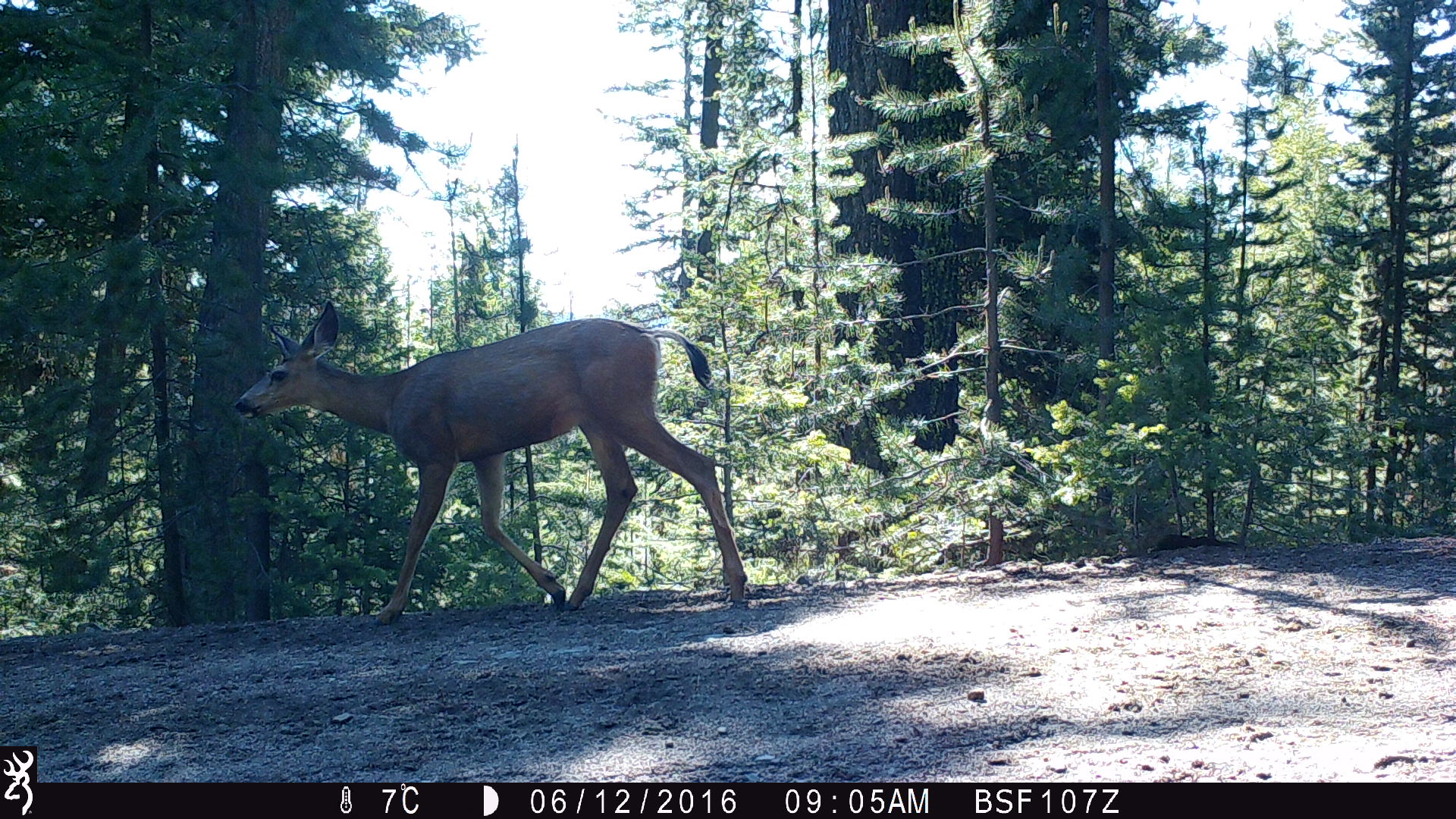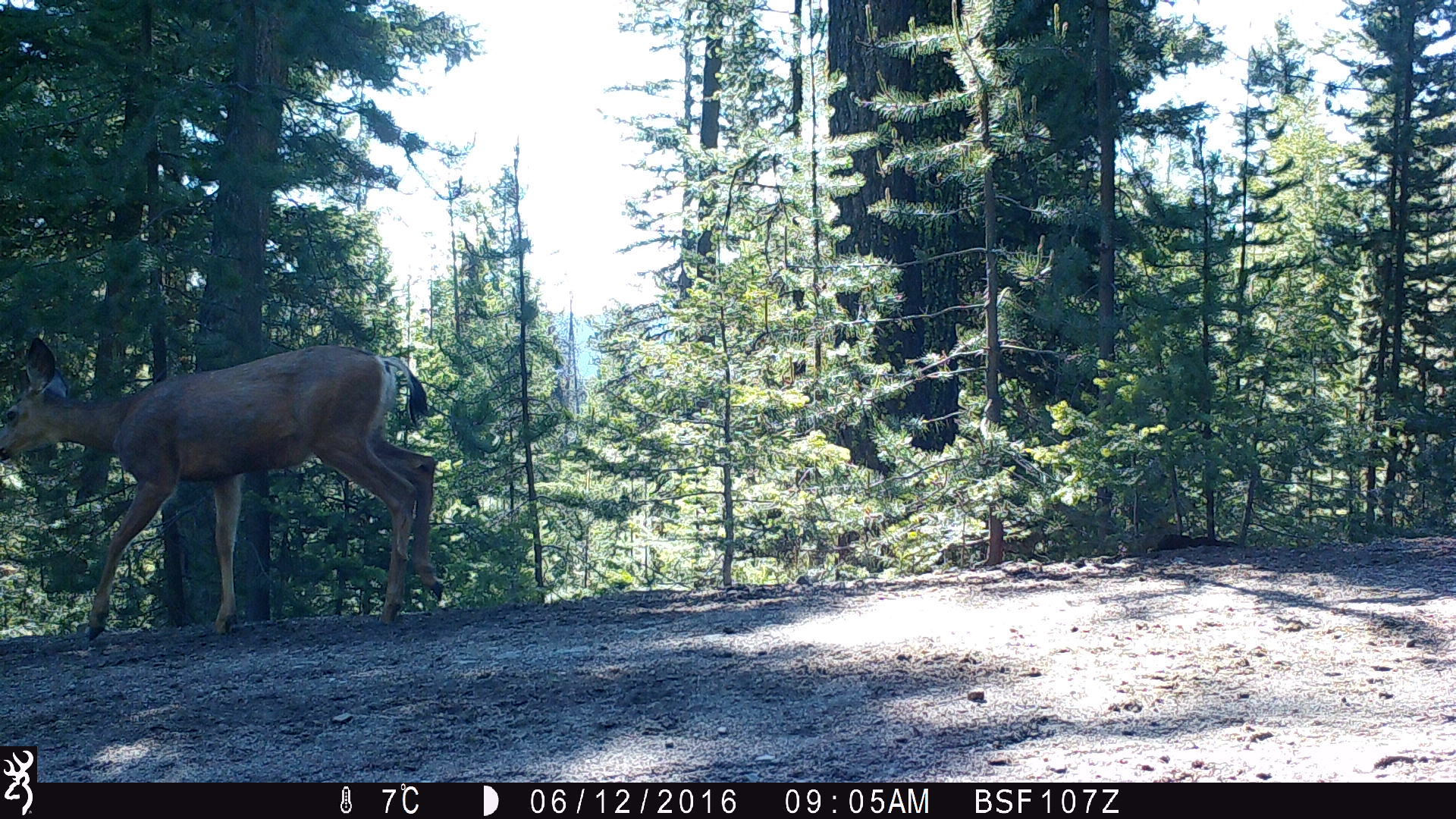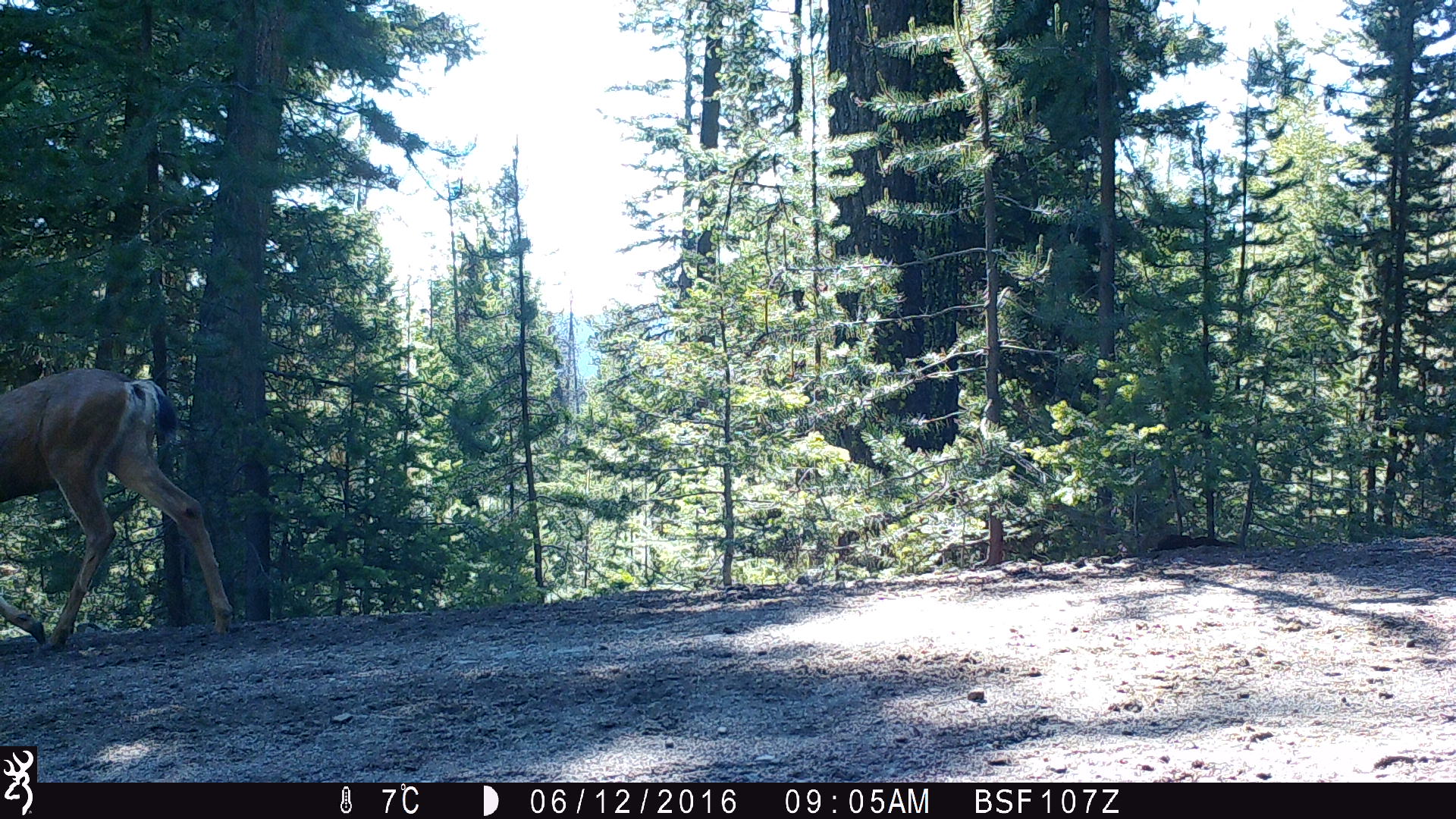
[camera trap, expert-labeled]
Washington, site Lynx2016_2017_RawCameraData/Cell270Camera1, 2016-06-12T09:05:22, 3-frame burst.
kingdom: Animalia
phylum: Chordata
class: Mammalia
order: Artiodactyla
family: Cervidae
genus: Odocoileus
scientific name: Odocoileus hemionus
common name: mule deer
Odocoileus hemionus (mule deer). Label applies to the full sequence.